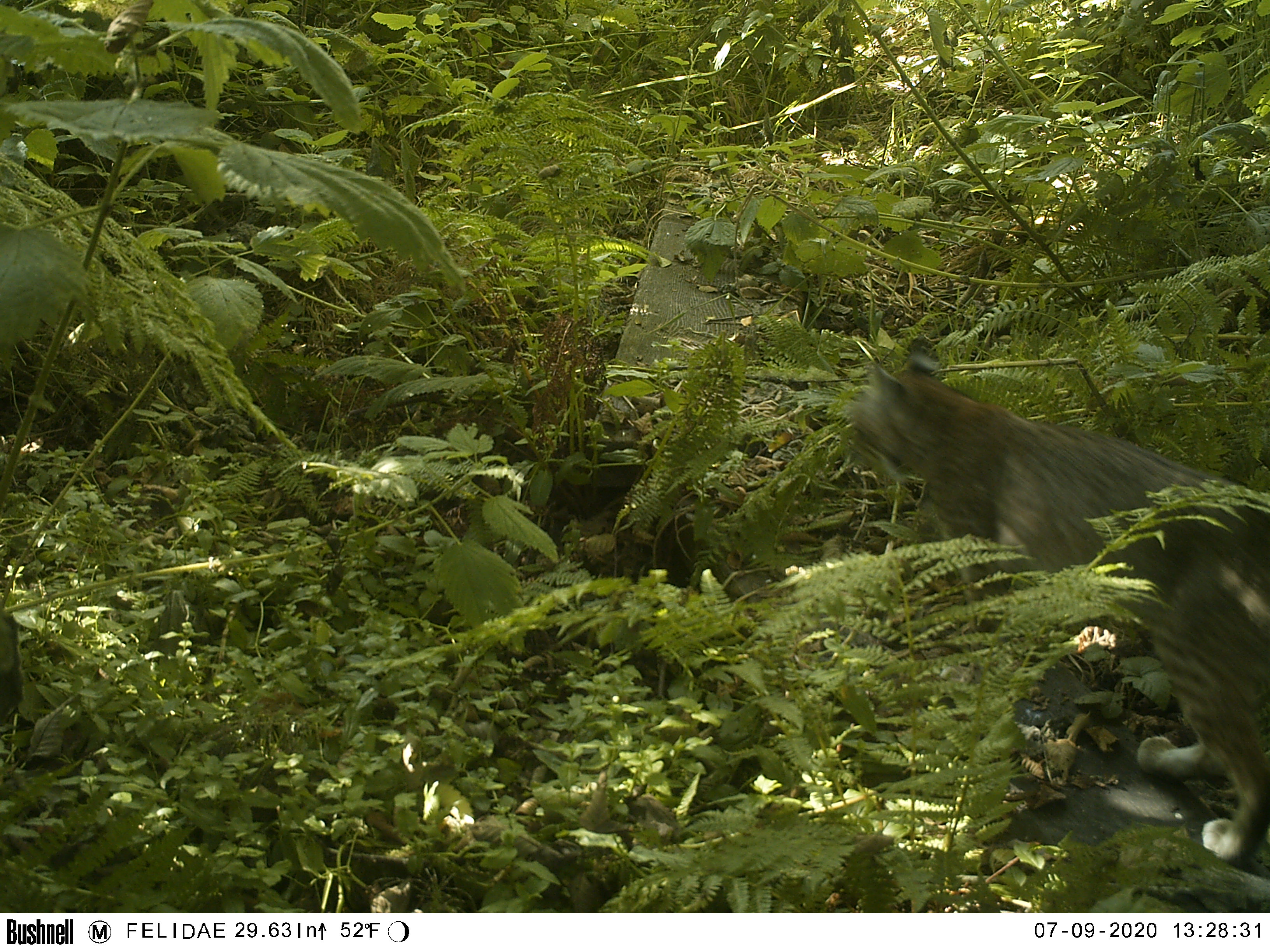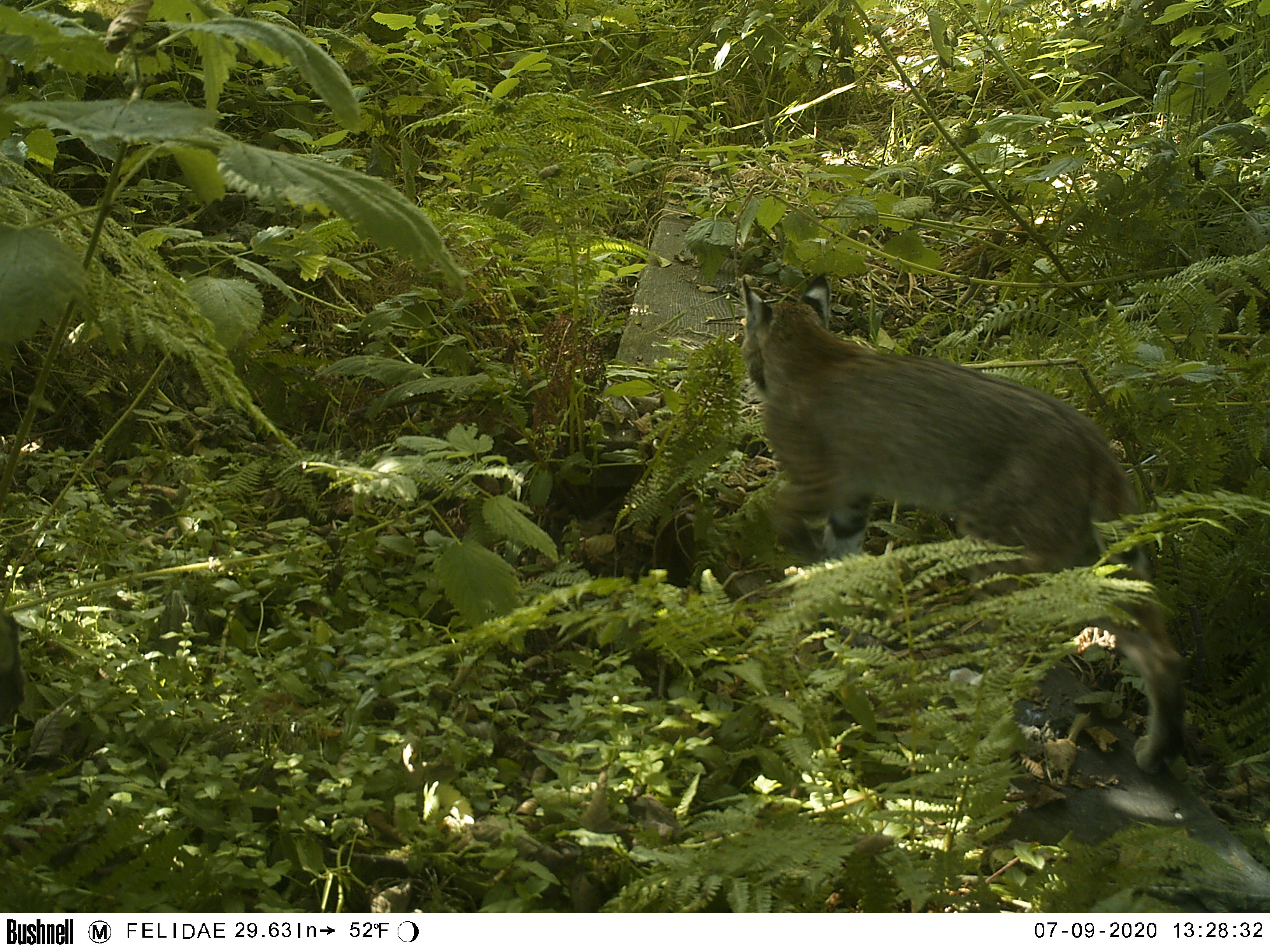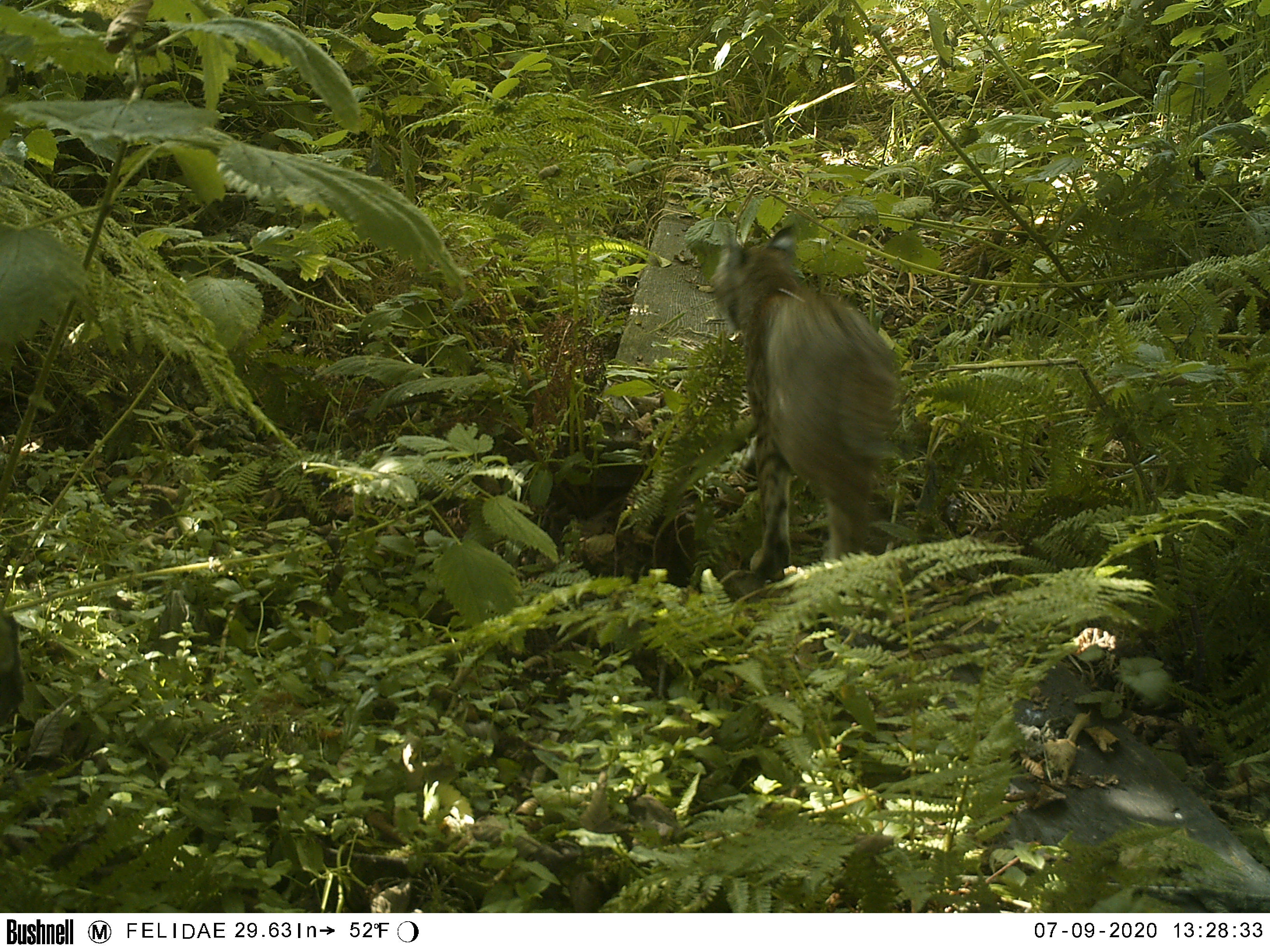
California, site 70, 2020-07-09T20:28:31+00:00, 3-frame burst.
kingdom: Animalia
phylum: Chordata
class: Mammalia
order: Carnivora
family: Felidae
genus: Lynx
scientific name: Lynx rufus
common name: bobcat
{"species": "bobcat (Lynx rufus)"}